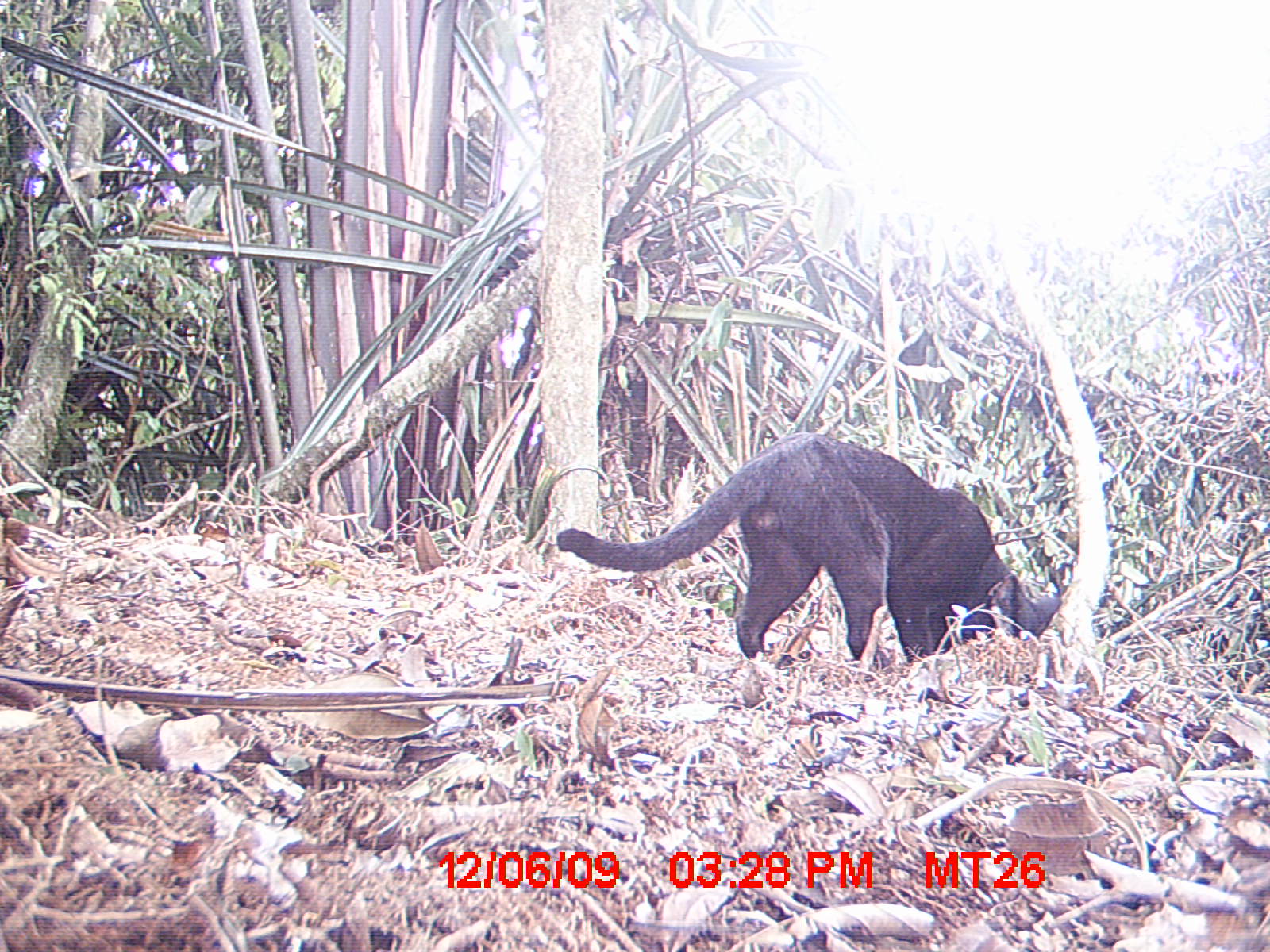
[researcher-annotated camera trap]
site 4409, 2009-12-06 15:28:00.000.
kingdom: Animalia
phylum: Chordata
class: Mammalia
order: Carnivora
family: Felidae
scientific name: Felidae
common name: felids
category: felis sp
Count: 1.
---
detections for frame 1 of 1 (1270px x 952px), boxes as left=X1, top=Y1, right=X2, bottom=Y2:
felis sp: left=555, top=432, right=1063, bottom=663